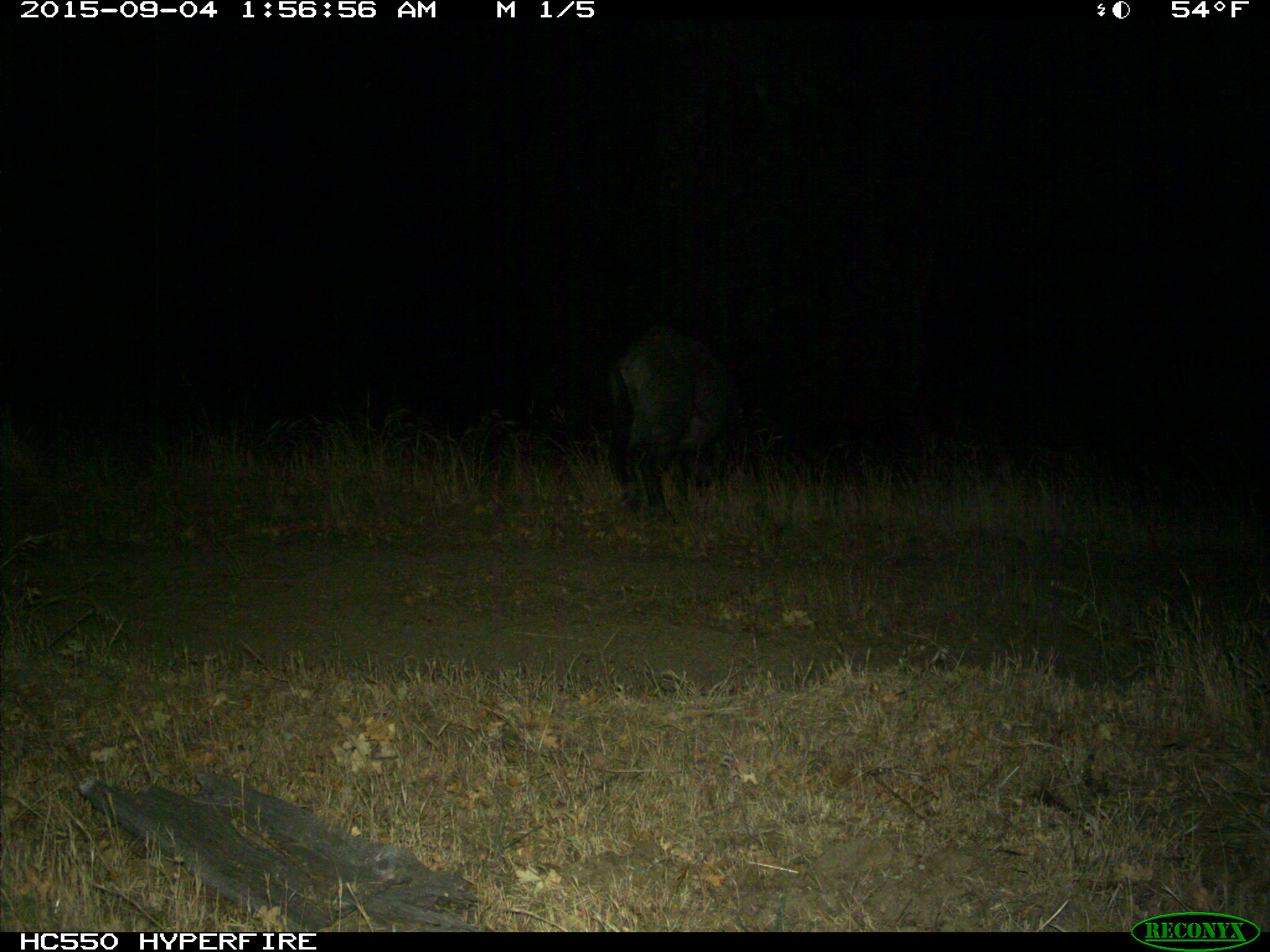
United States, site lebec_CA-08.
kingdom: Animalia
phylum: Chordata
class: Mammalia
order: Artiodactyla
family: Suidae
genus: Sus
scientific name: Sus scrofa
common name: wild boar